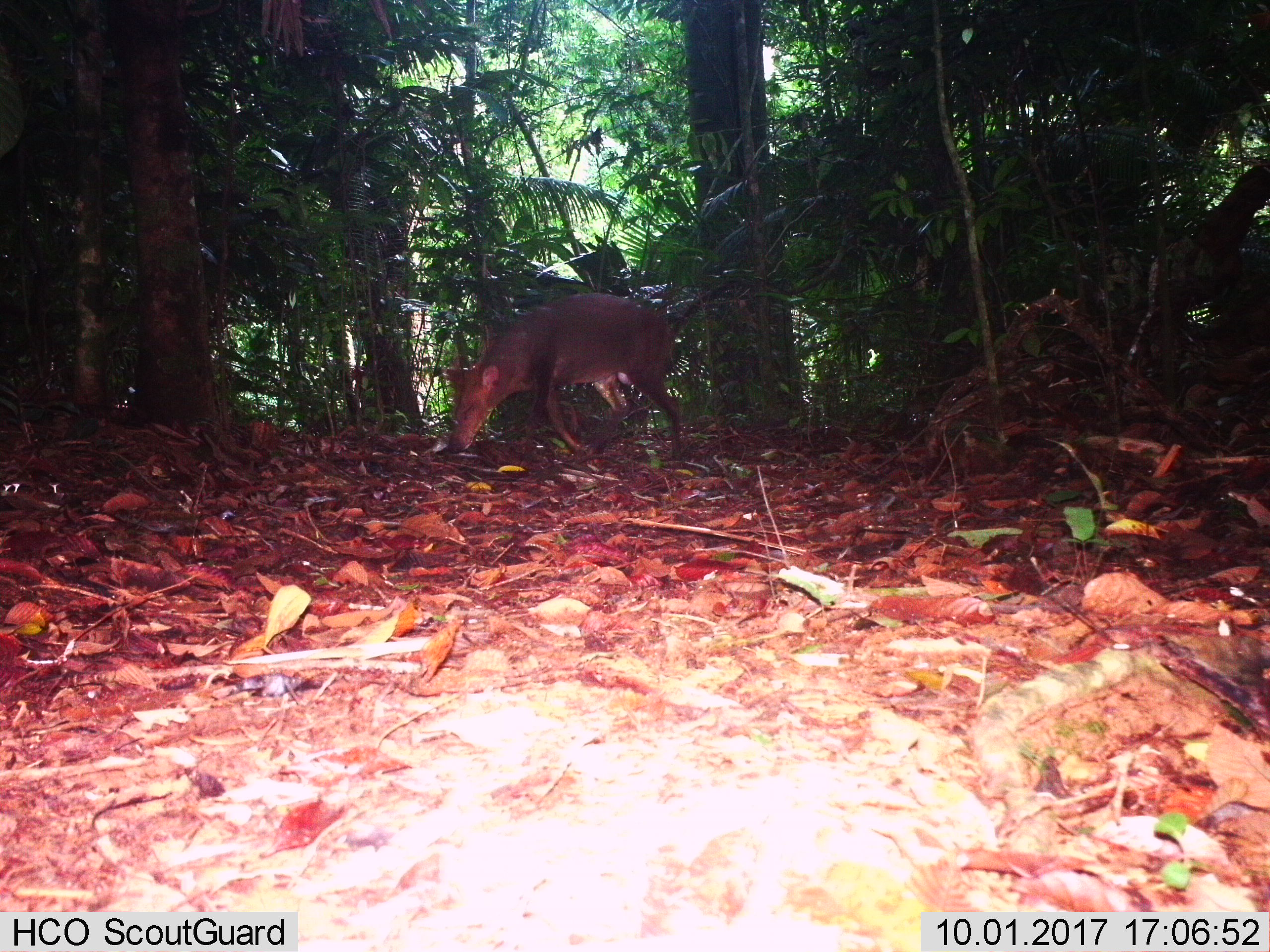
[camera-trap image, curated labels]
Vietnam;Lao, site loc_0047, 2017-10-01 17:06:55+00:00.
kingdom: Animalia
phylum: Chordata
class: Mammalia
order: Artiodactyla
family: Cervidae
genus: Muntiacus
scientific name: Muntiacus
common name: muntjacs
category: unidentified muntjac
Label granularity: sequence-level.